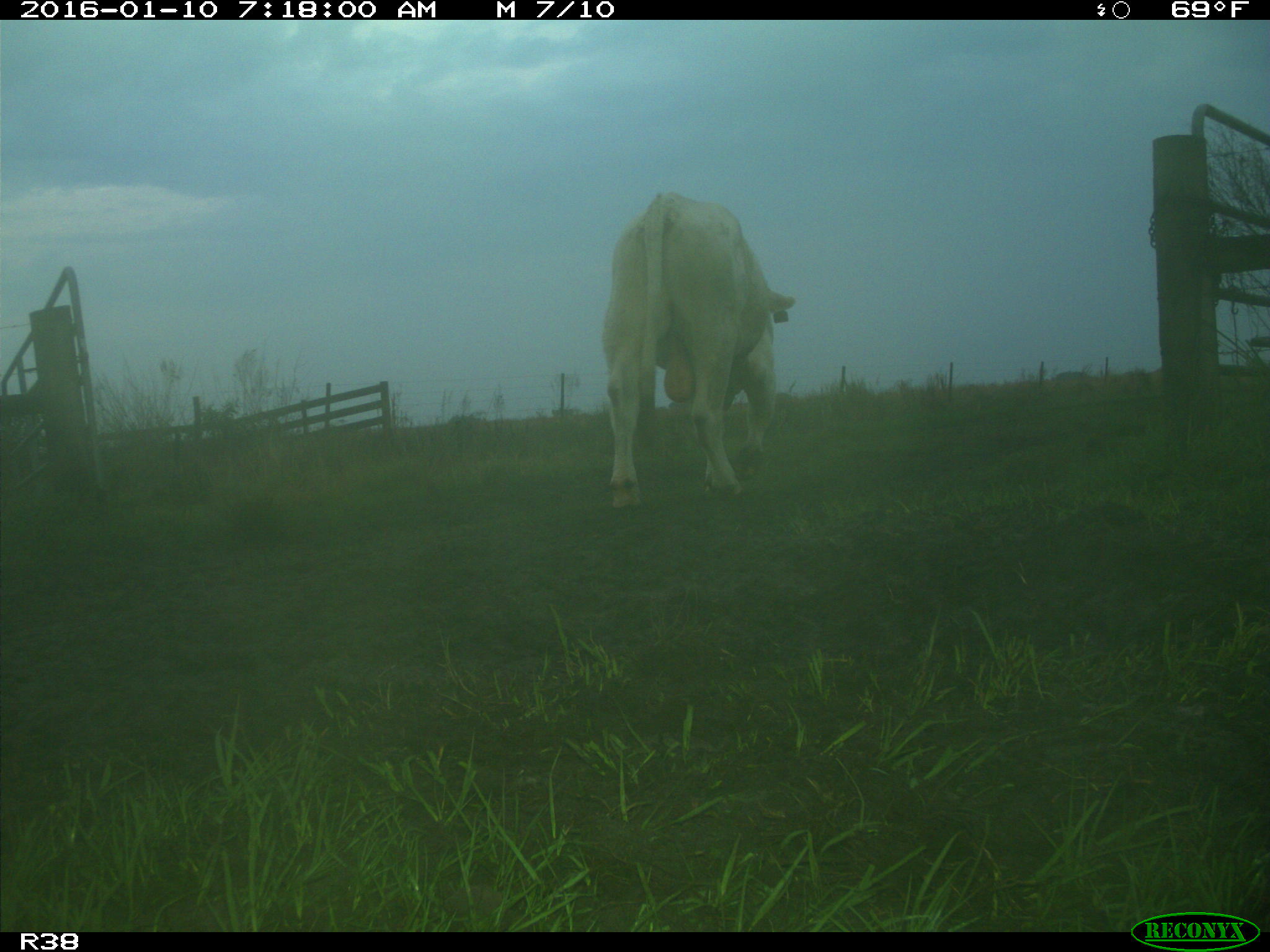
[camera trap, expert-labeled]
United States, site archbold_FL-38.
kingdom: Animalia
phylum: Chordata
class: Mammalia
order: Artiodactyla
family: Bovidae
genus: Bos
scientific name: Bos taurus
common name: domestic cow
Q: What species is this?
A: Bos taurus (domestic cow).